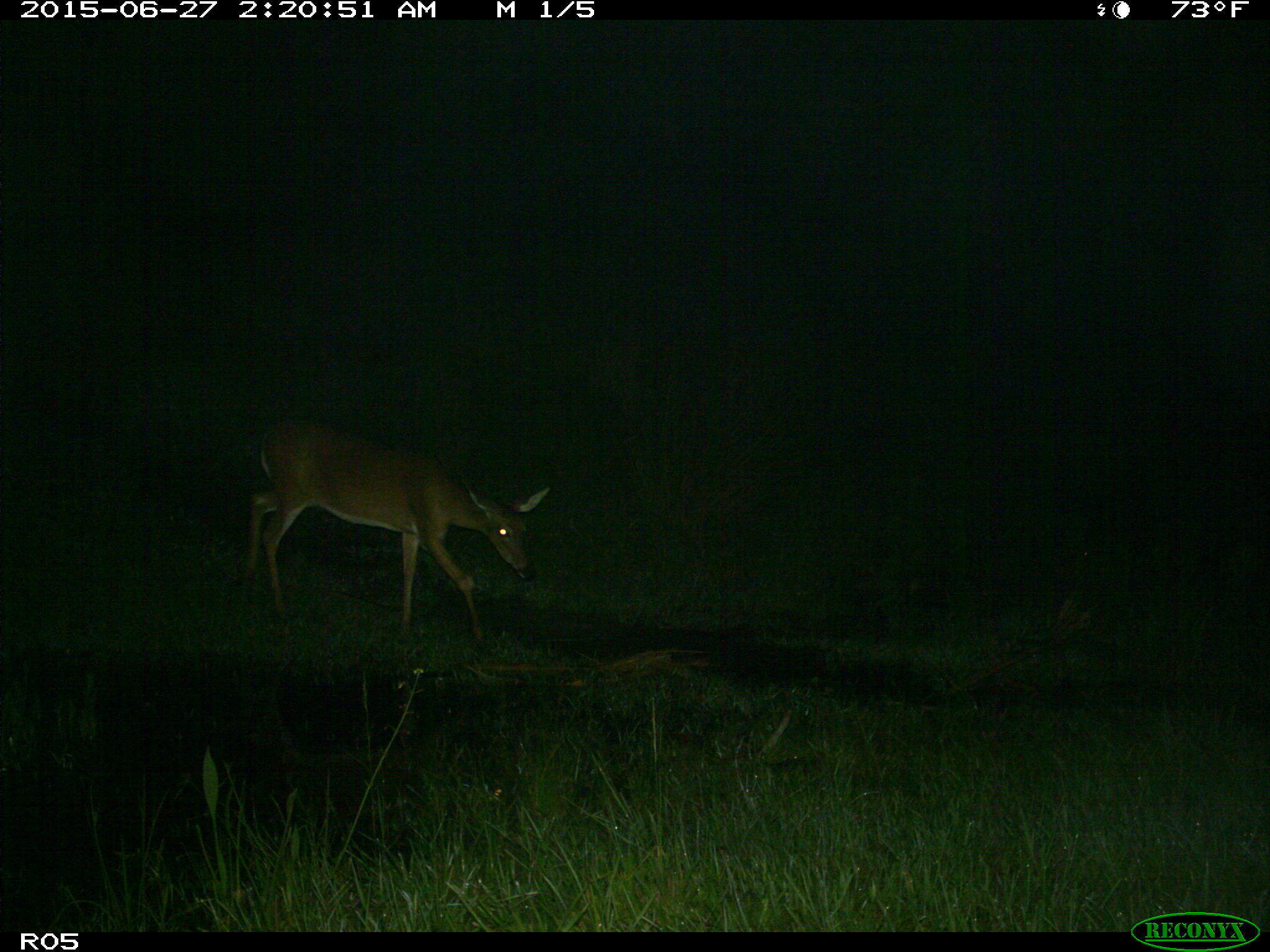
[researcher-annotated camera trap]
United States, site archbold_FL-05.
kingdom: Animalia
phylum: Chordata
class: Mammalia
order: Artiodactyla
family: Cervidae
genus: Odocoileus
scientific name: Odocoileus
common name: deer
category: unidentified deer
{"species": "unidentified deer (deer) (Odocoileus)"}